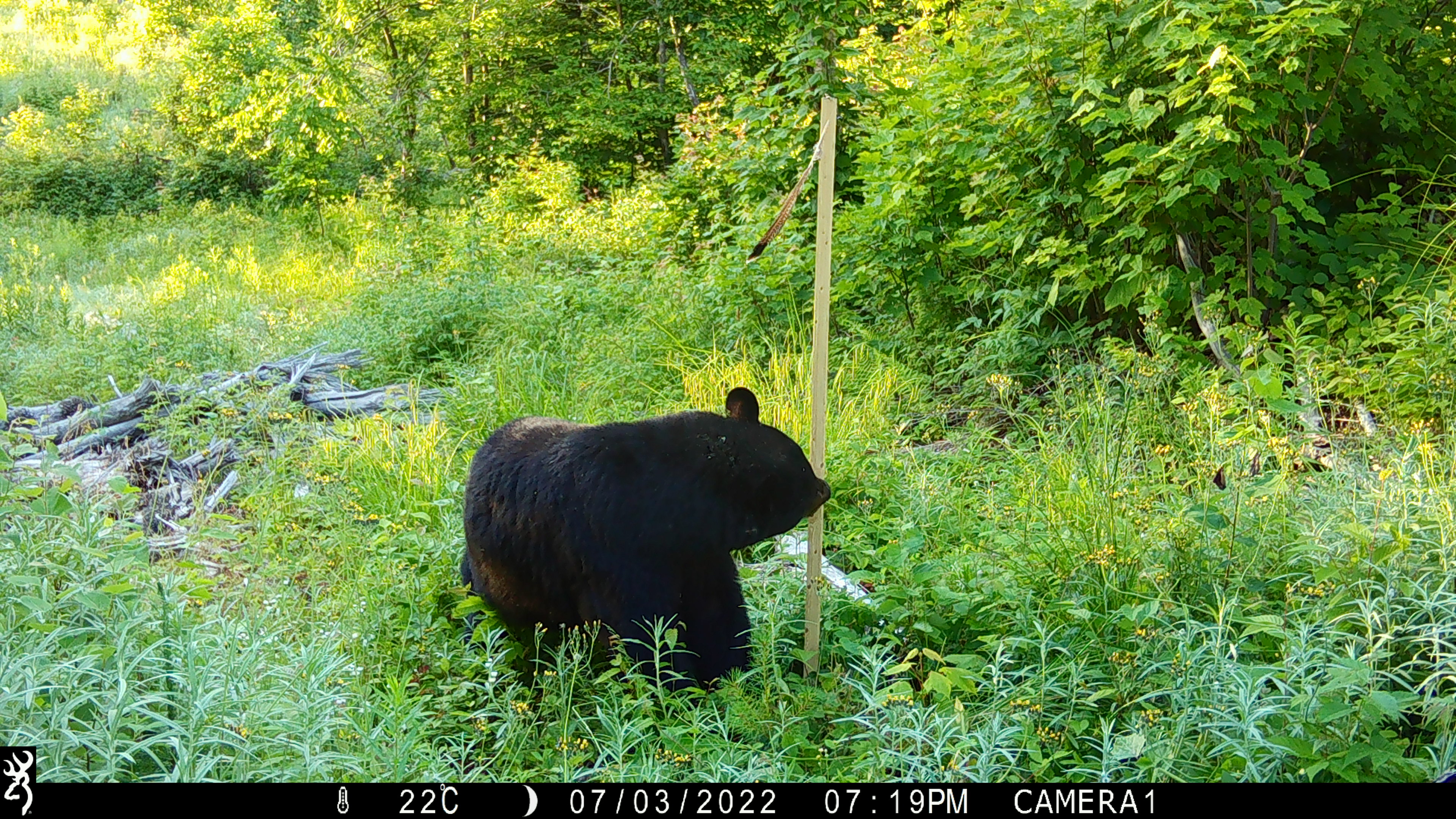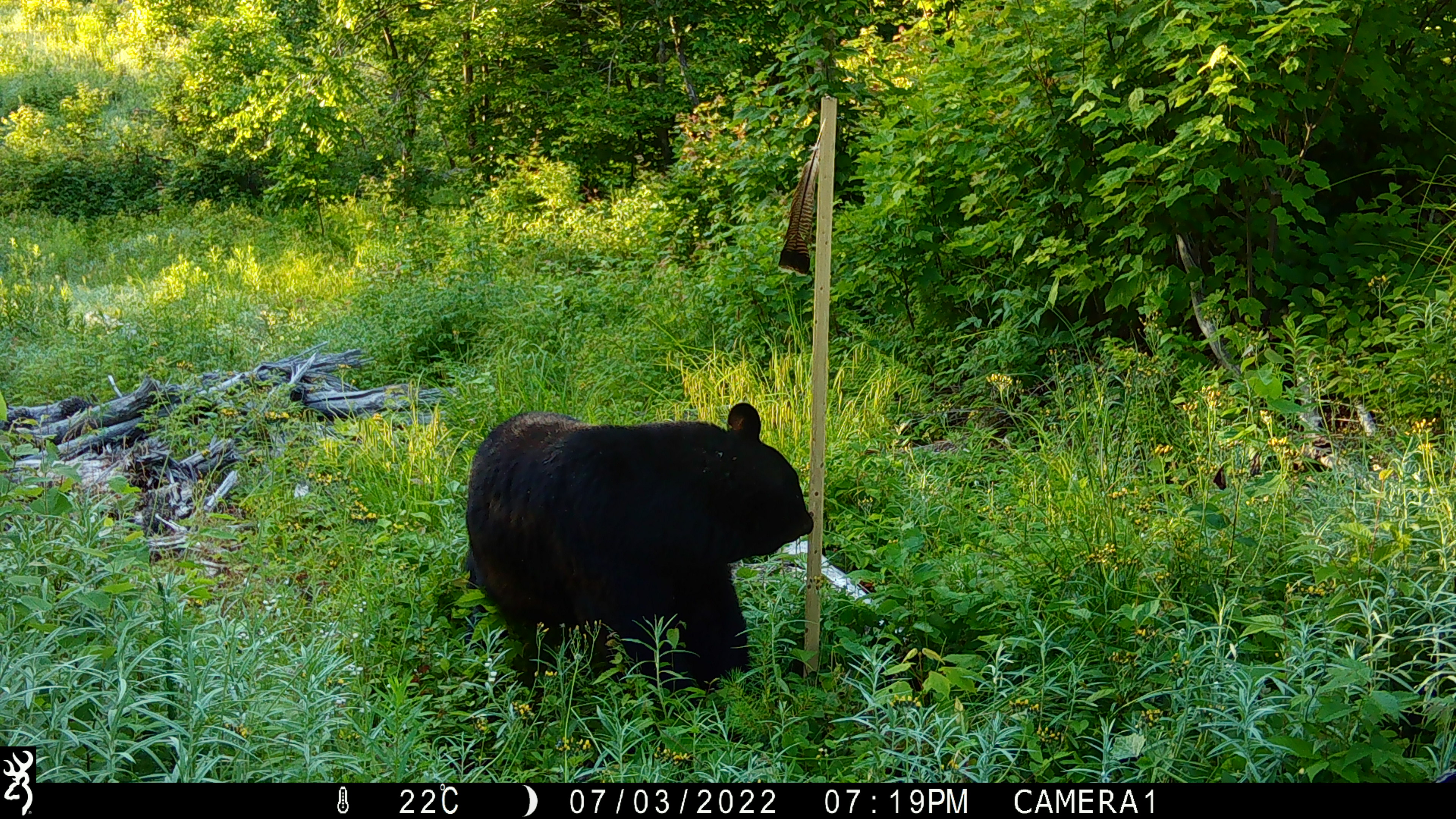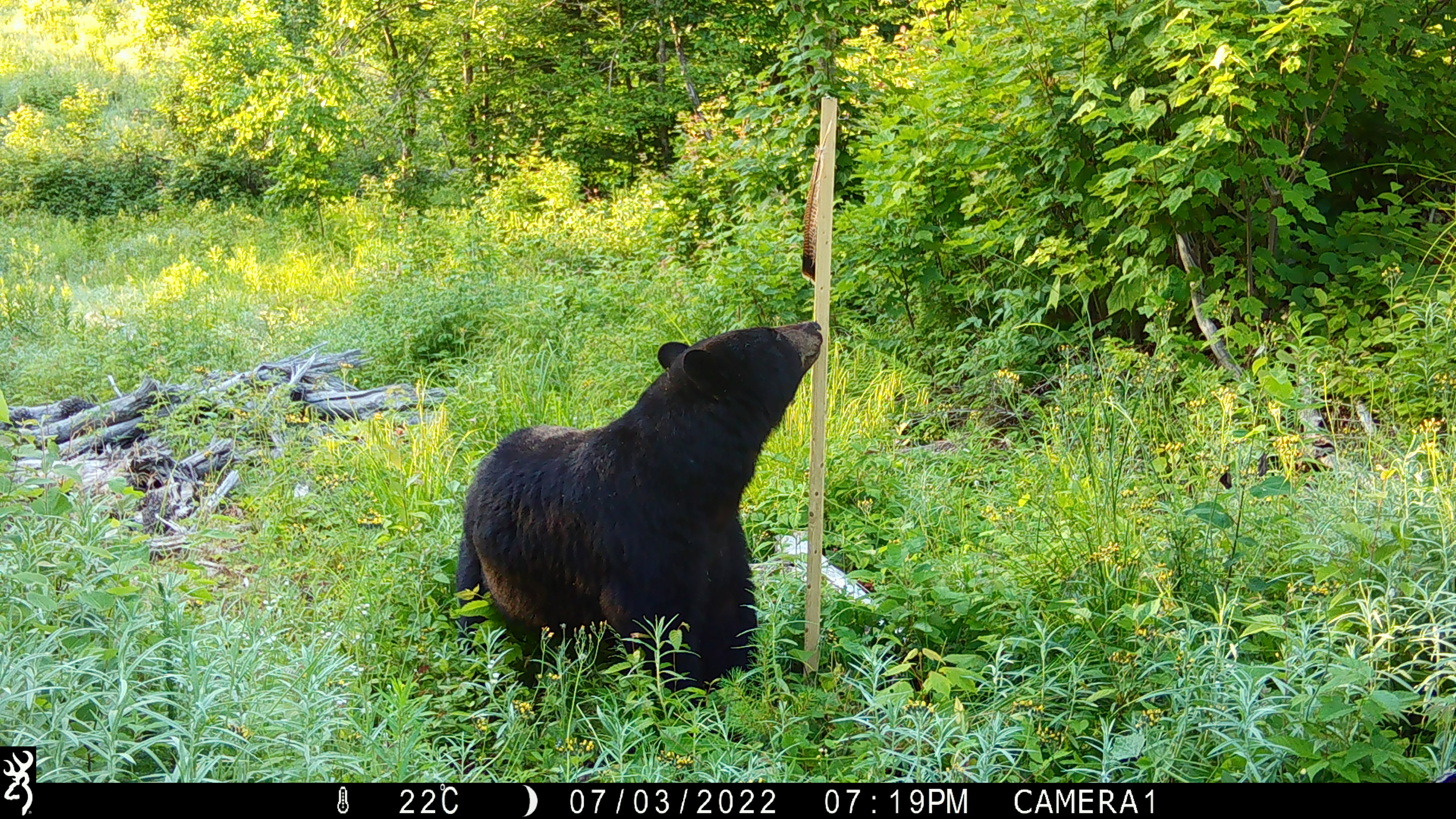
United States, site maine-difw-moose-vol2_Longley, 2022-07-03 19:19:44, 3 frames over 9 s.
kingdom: Animalia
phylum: Chordata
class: Mammalia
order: Carnivora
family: Ursidae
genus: Ursus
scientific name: Ursus americanus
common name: black bear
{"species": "black bear (Ursus americanus)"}